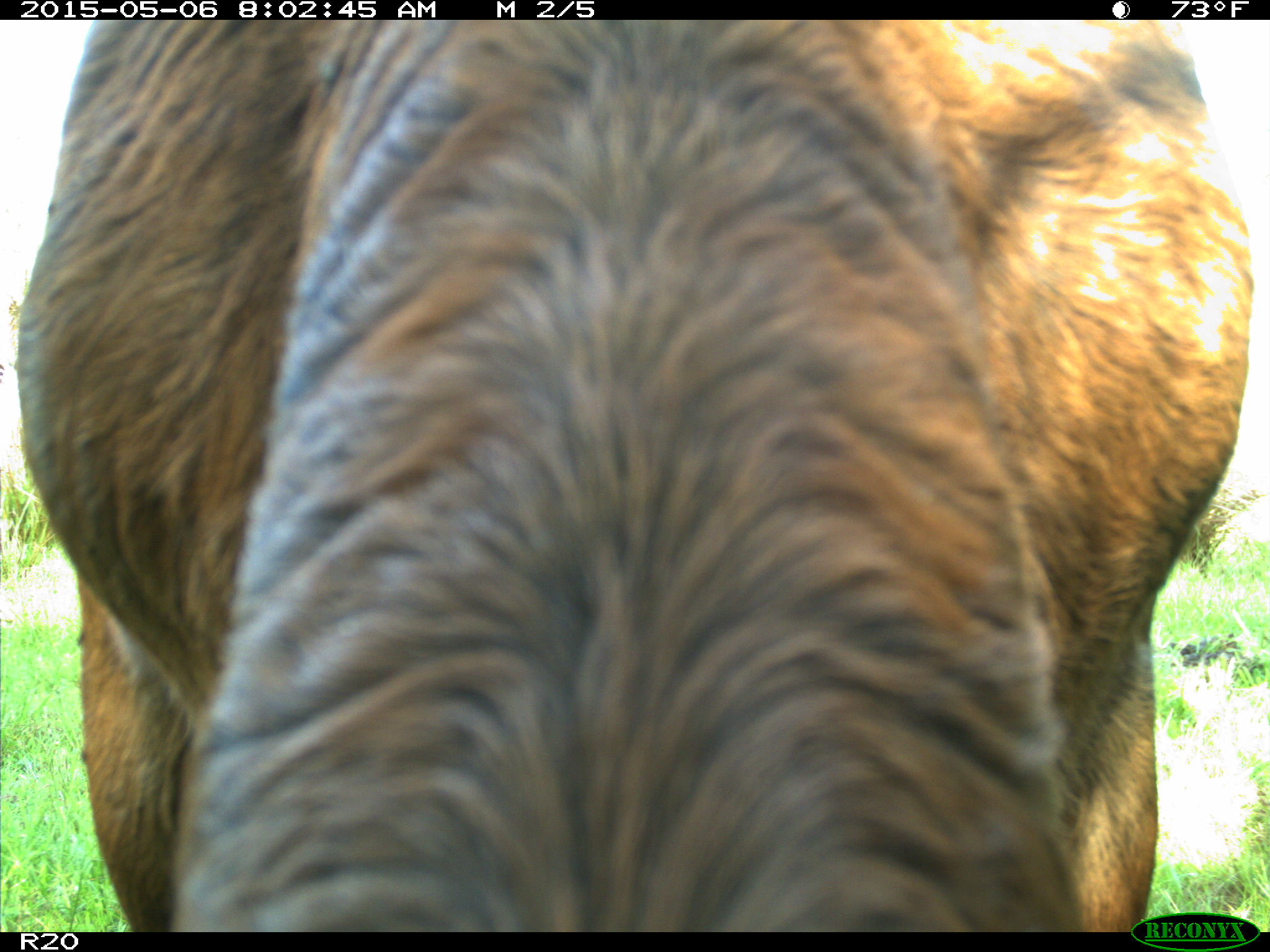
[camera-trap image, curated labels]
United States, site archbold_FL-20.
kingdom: Animalia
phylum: Chordata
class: Mammalia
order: Artiodactyla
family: Bovidae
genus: Bos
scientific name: Bos taurus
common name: domestic cow